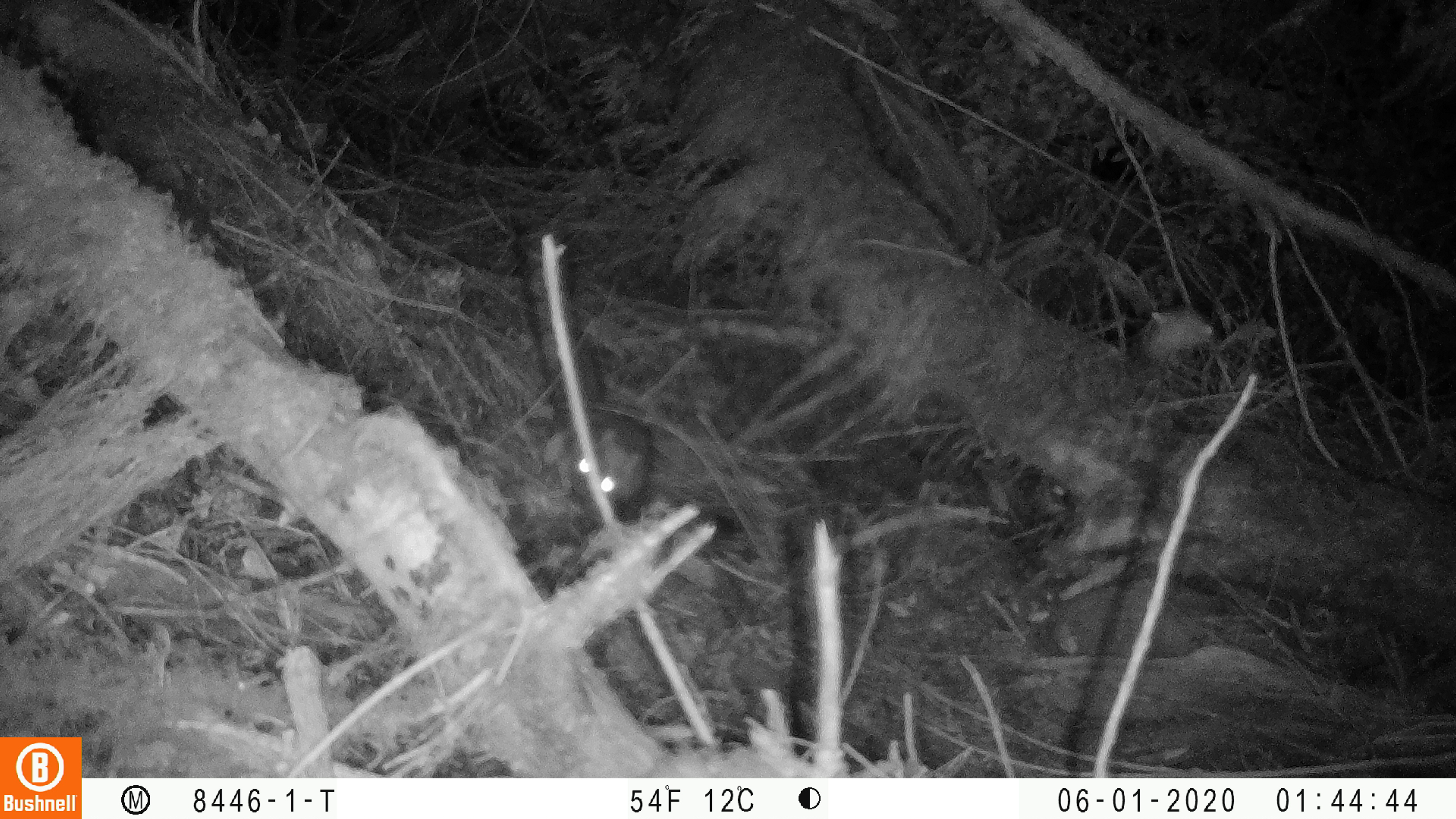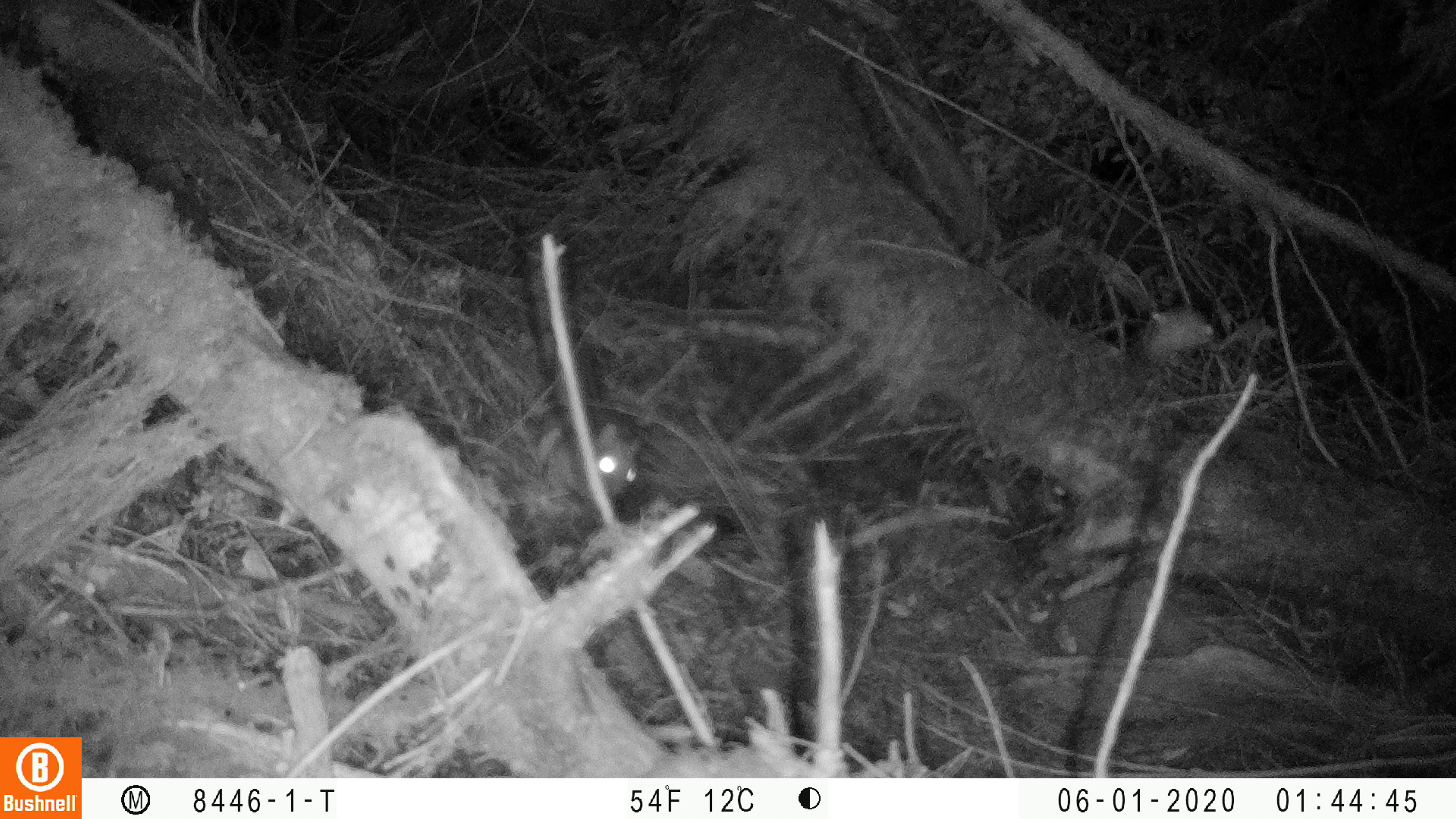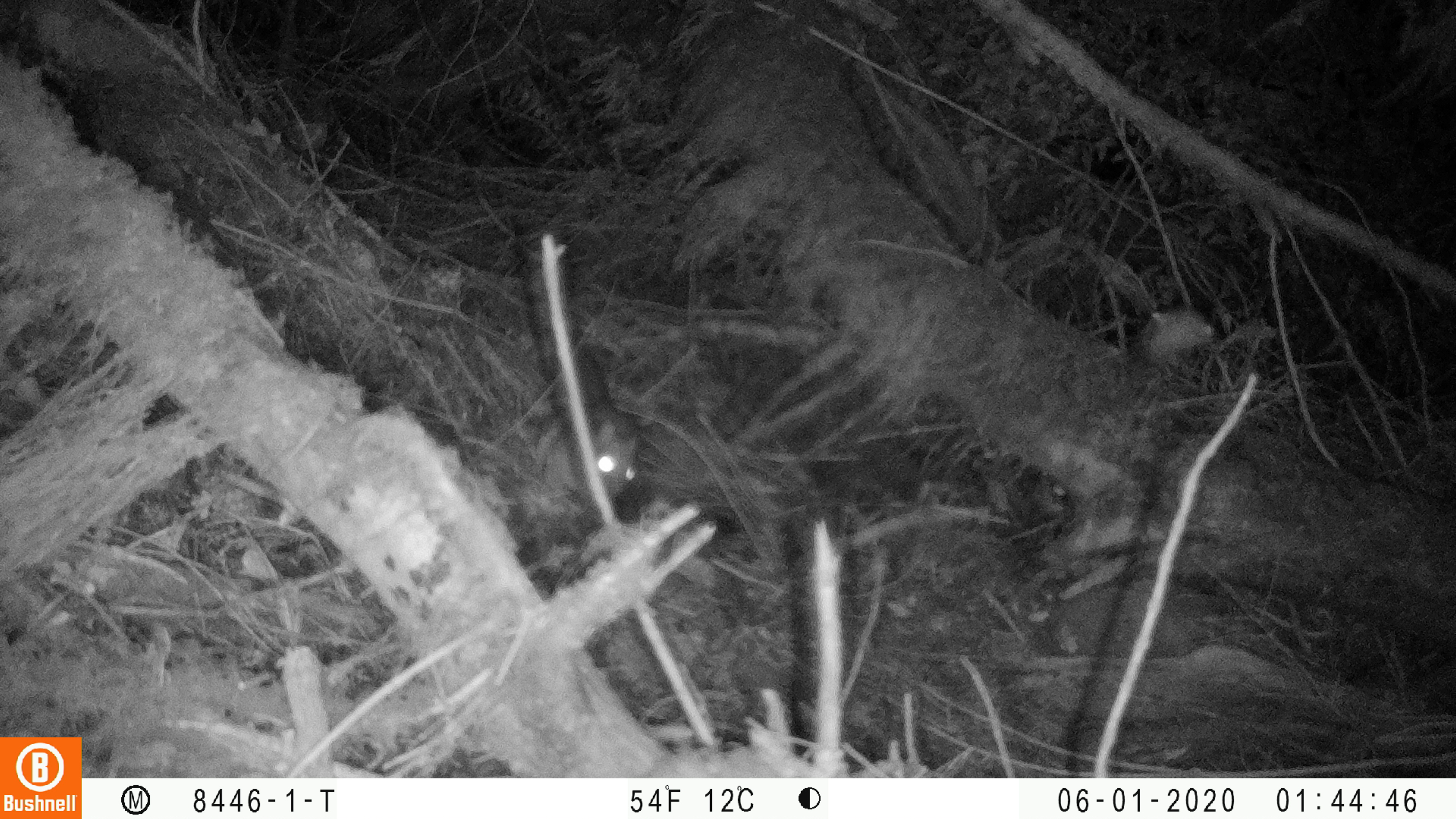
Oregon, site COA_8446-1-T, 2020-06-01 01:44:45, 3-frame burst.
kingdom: Animalia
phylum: Chordata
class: Mammalia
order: Rodentia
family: Sciuridae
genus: Glaucomys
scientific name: Glaucomys oregonensis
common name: humboldt's flying squirrel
Humboldt's flying squirrel (Glaucomys oregonensis).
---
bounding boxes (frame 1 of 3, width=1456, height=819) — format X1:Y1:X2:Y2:
humboldt's flying squirrel: 537:386:655:522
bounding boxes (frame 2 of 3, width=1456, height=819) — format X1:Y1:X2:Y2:
humboldt's flying squirrel: 525:394:652:510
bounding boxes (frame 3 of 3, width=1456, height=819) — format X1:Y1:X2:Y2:
humboldt's flying squirrel: 532:340:656:528